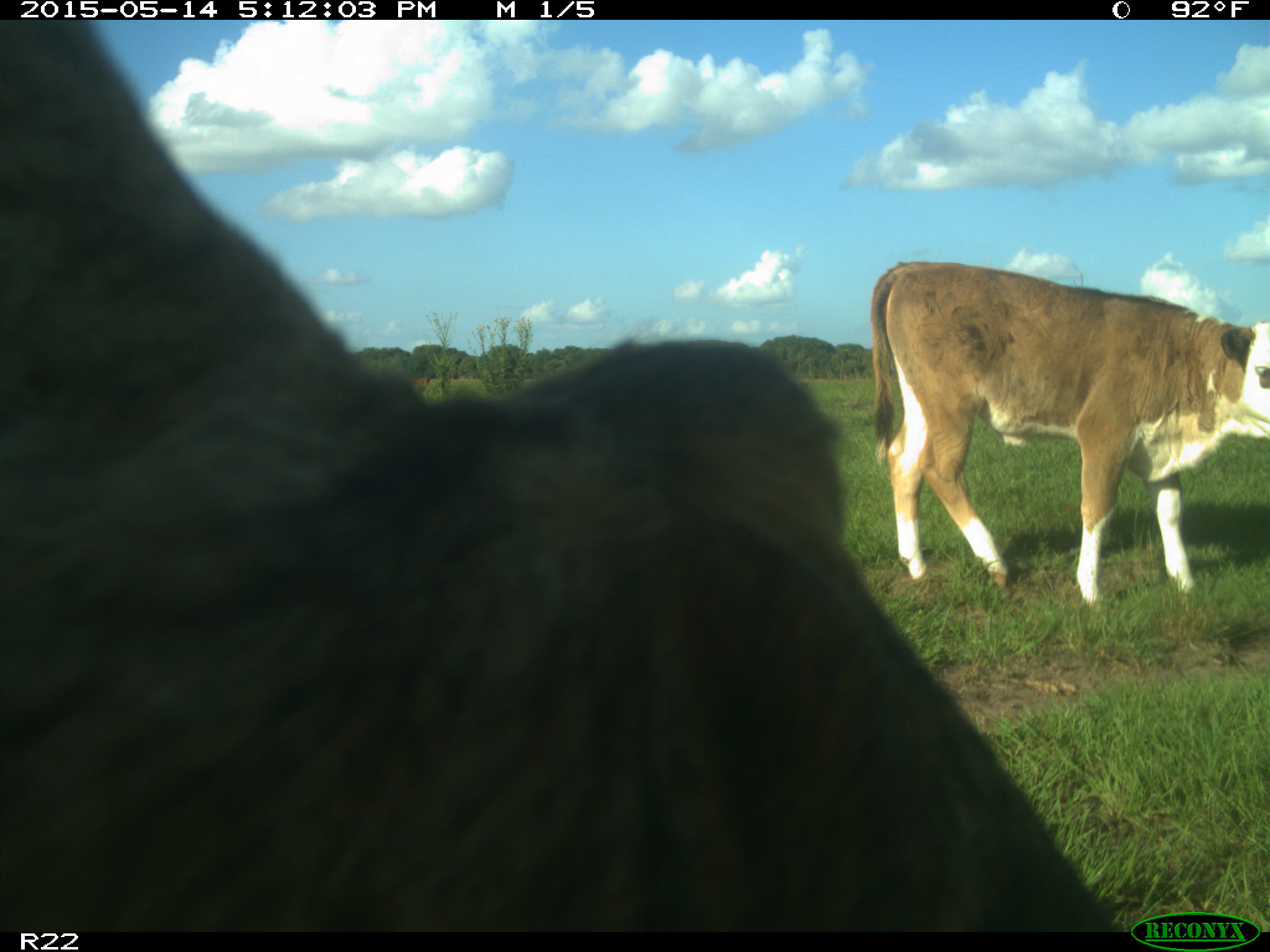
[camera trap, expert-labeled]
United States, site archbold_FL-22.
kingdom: Animalia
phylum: Chordata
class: Mammalia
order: Artiodactyla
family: Bovidae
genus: Bos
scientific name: Bos taurus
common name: domestic cow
Bos taurus (domestic cow).